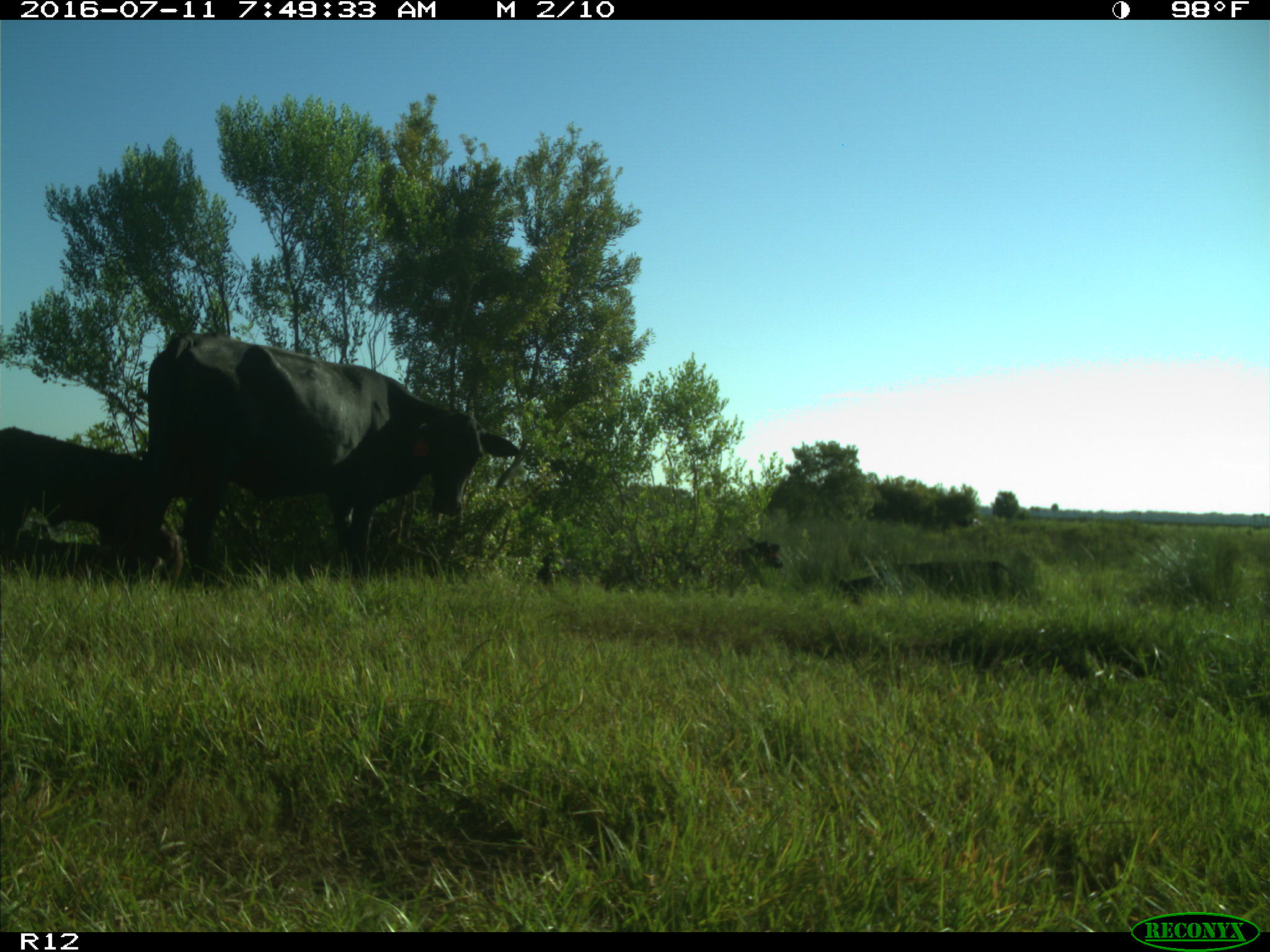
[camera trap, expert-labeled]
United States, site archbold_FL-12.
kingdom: Animalia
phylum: Chordata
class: Mammalia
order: Artiodactyla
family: Bovidae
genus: Bos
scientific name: Bos taurus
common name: domestic cow